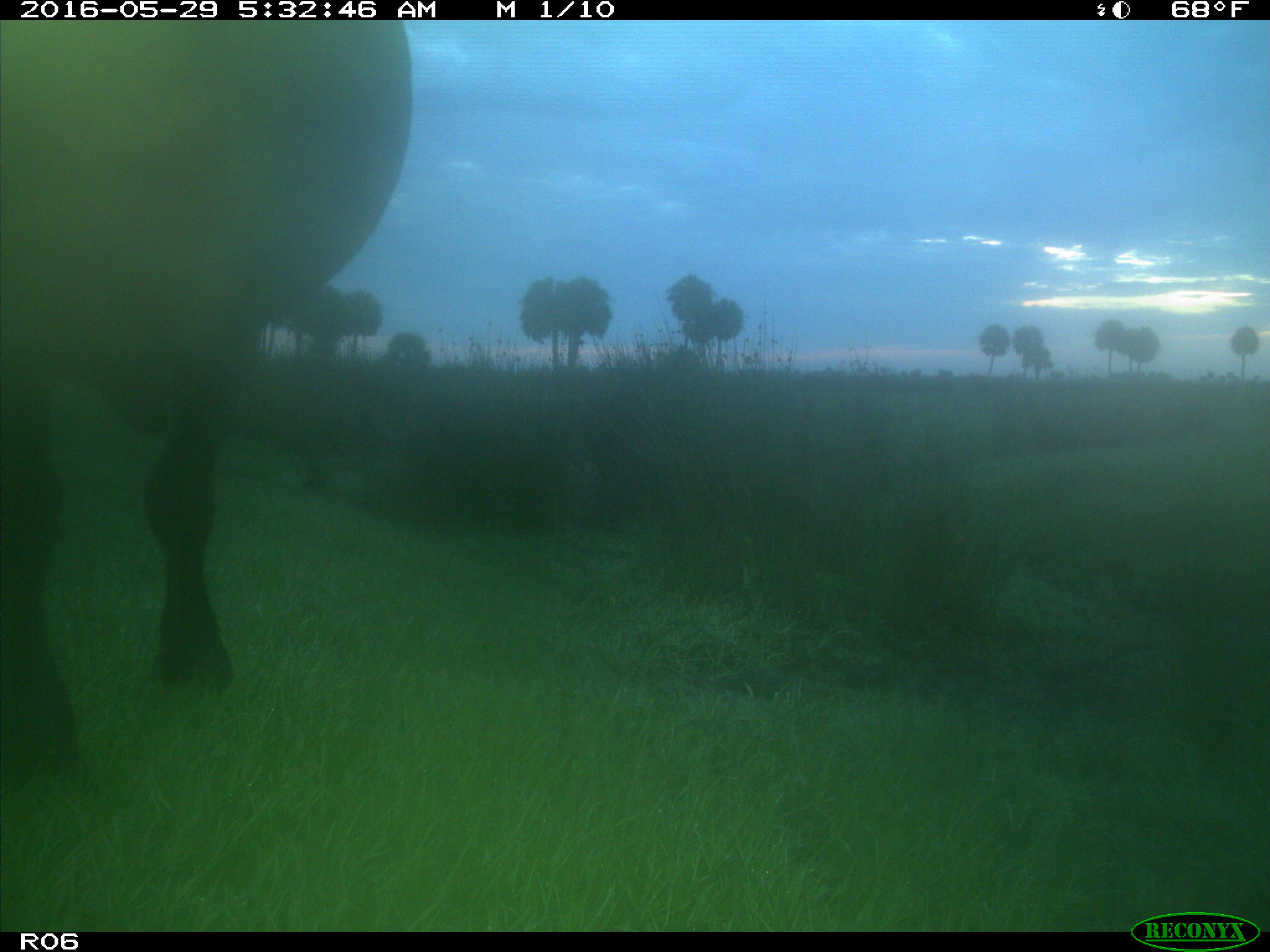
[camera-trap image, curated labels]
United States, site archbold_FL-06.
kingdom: Animalia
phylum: Chordata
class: Mammalia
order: Artiodactyla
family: Bovidae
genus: Bos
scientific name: Bos taurus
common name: domestic cow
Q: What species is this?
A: Bos taurus (domestic cow).